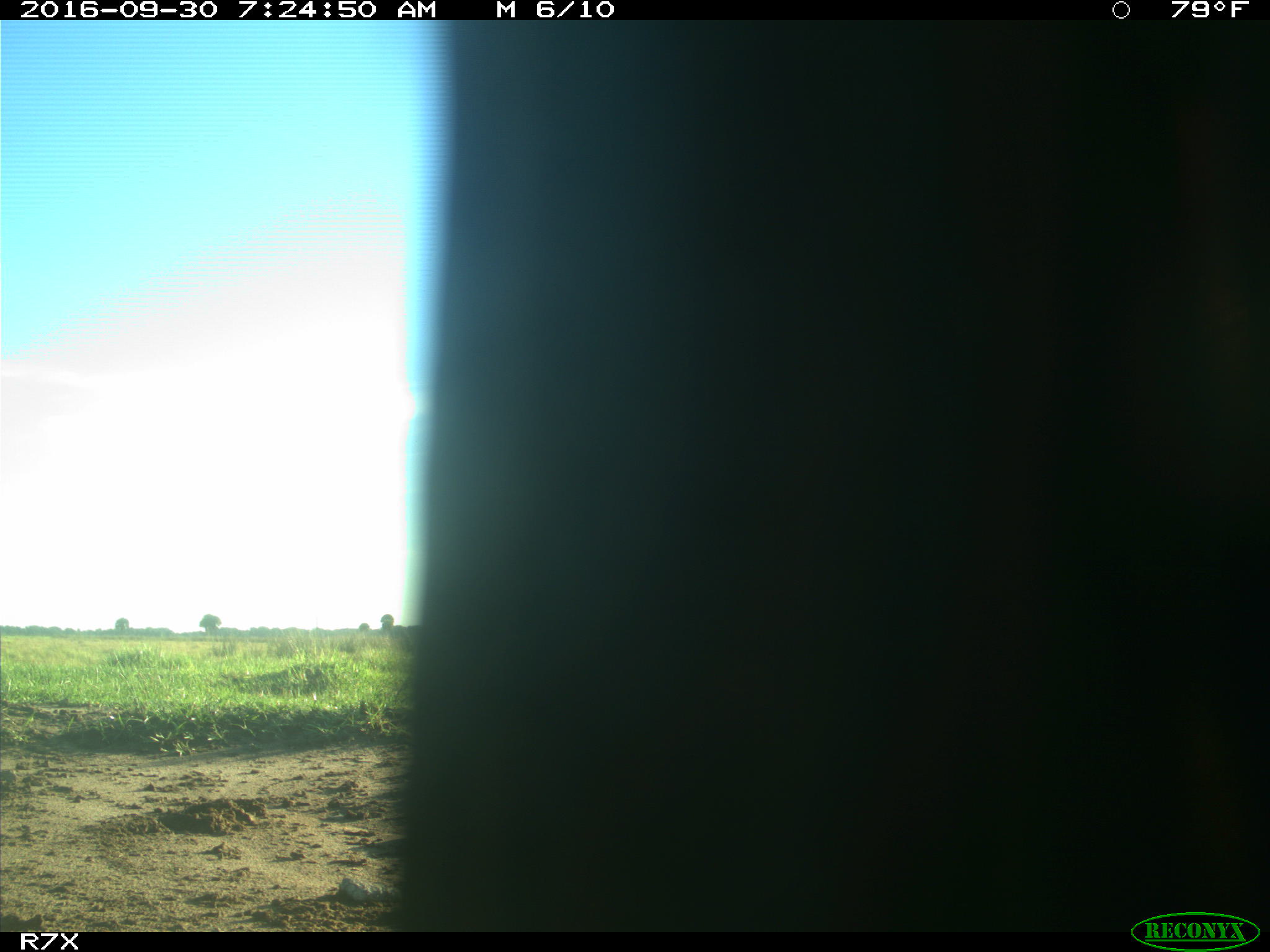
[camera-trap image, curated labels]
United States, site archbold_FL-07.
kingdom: Animalia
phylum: Chordata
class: Aves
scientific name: Aves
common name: birds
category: unidentified bird